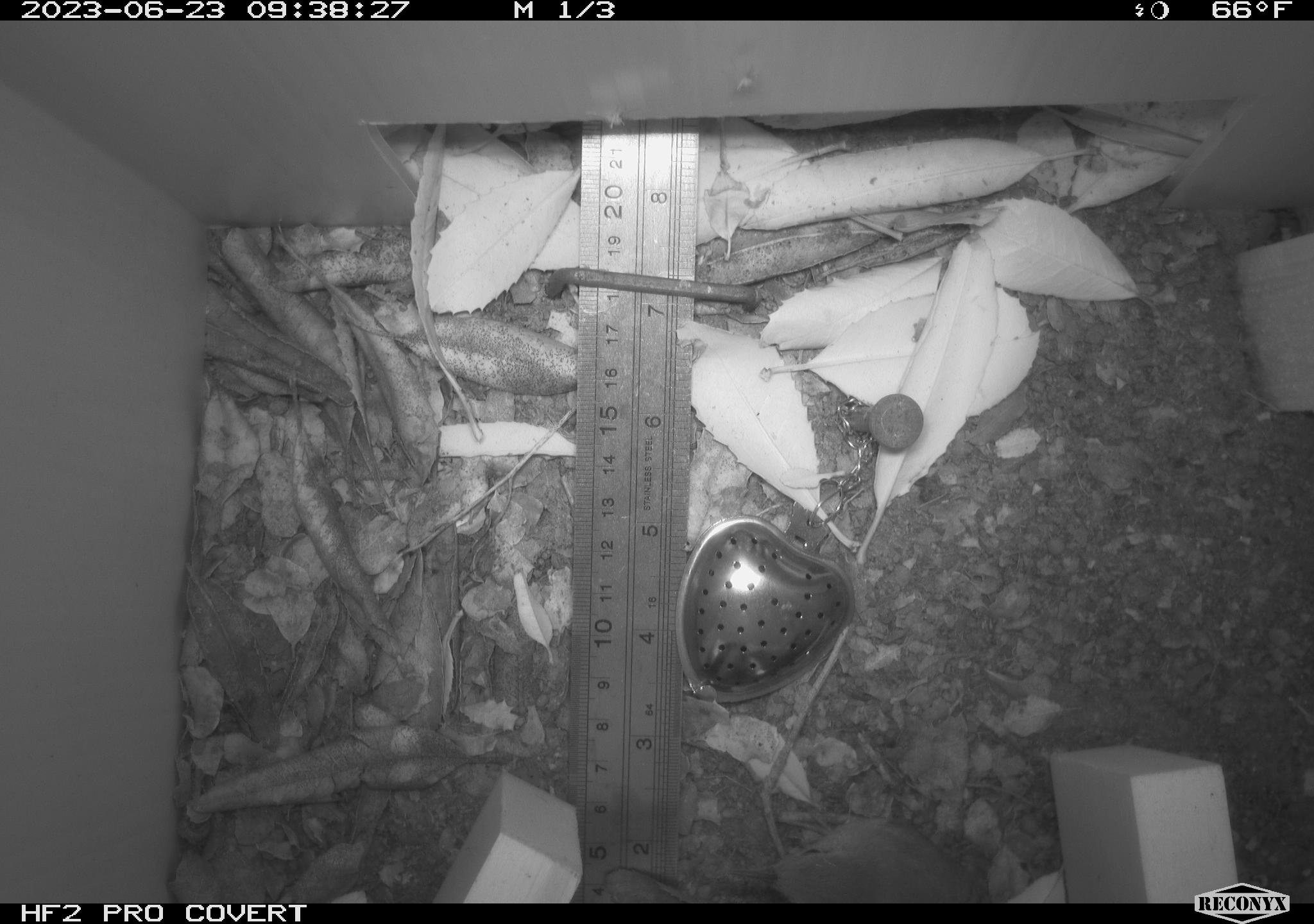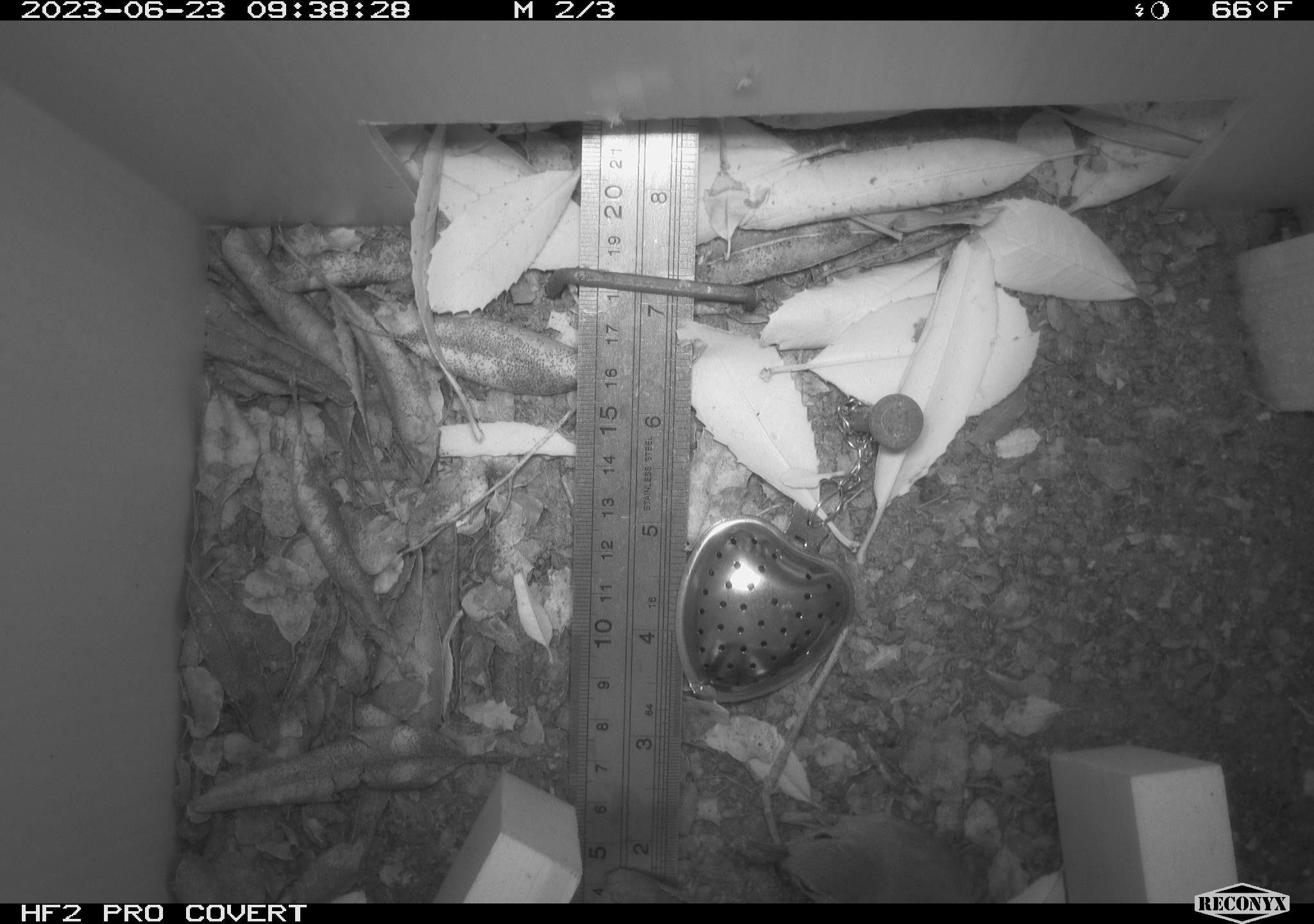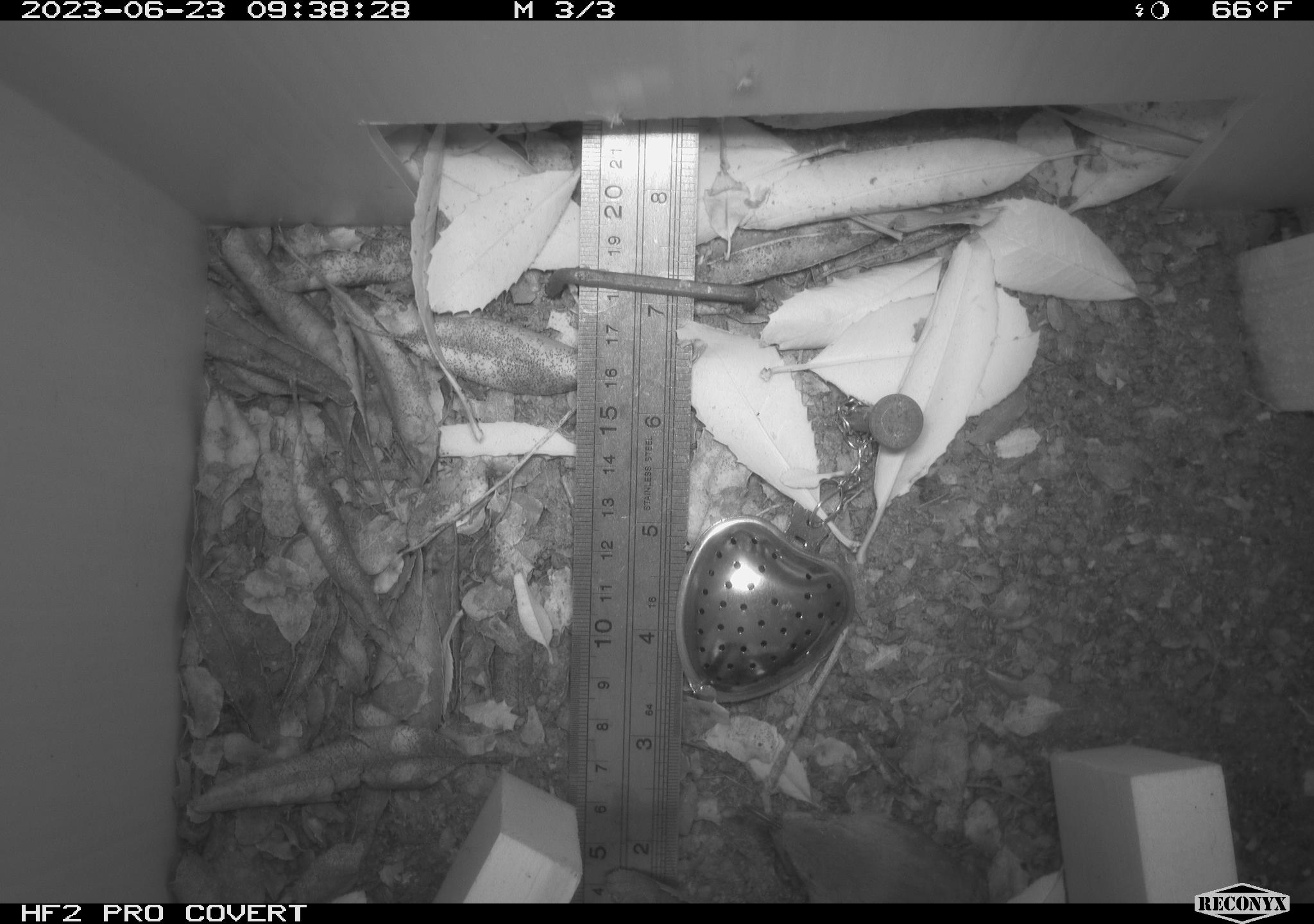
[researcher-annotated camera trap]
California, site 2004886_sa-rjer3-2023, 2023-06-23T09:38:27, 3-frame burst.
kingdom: Animalia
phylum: Chordata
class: Aves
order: Passeriformes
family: Troglodytidae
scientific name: Troglodytidae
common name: wren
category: troglodytidae family